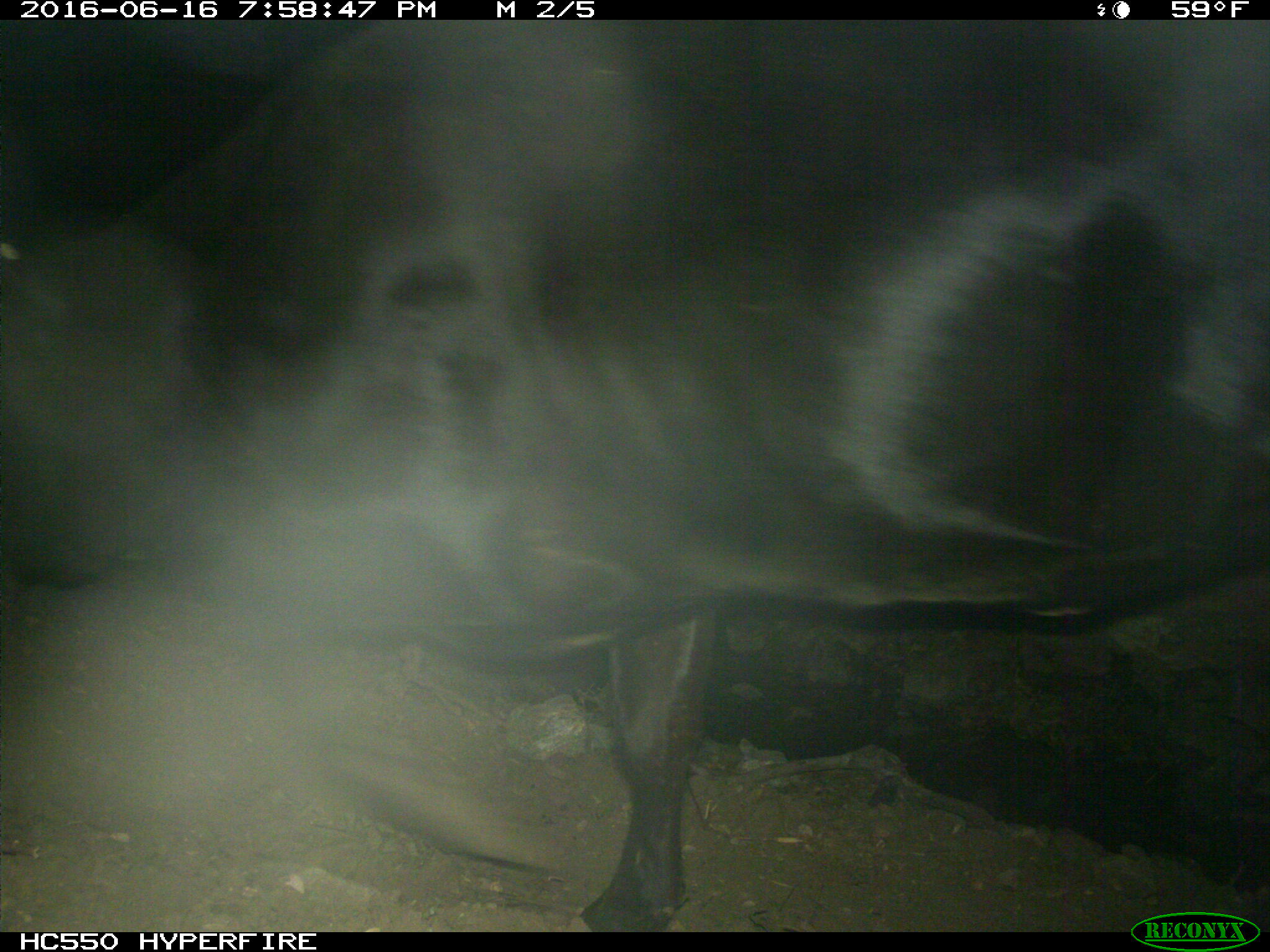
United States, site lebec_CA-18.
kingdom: Animalia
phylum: Chordata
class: Mammalia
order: Artiodactyla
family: Bovidae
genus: Bos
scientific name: Bos taurus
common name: domestic cow